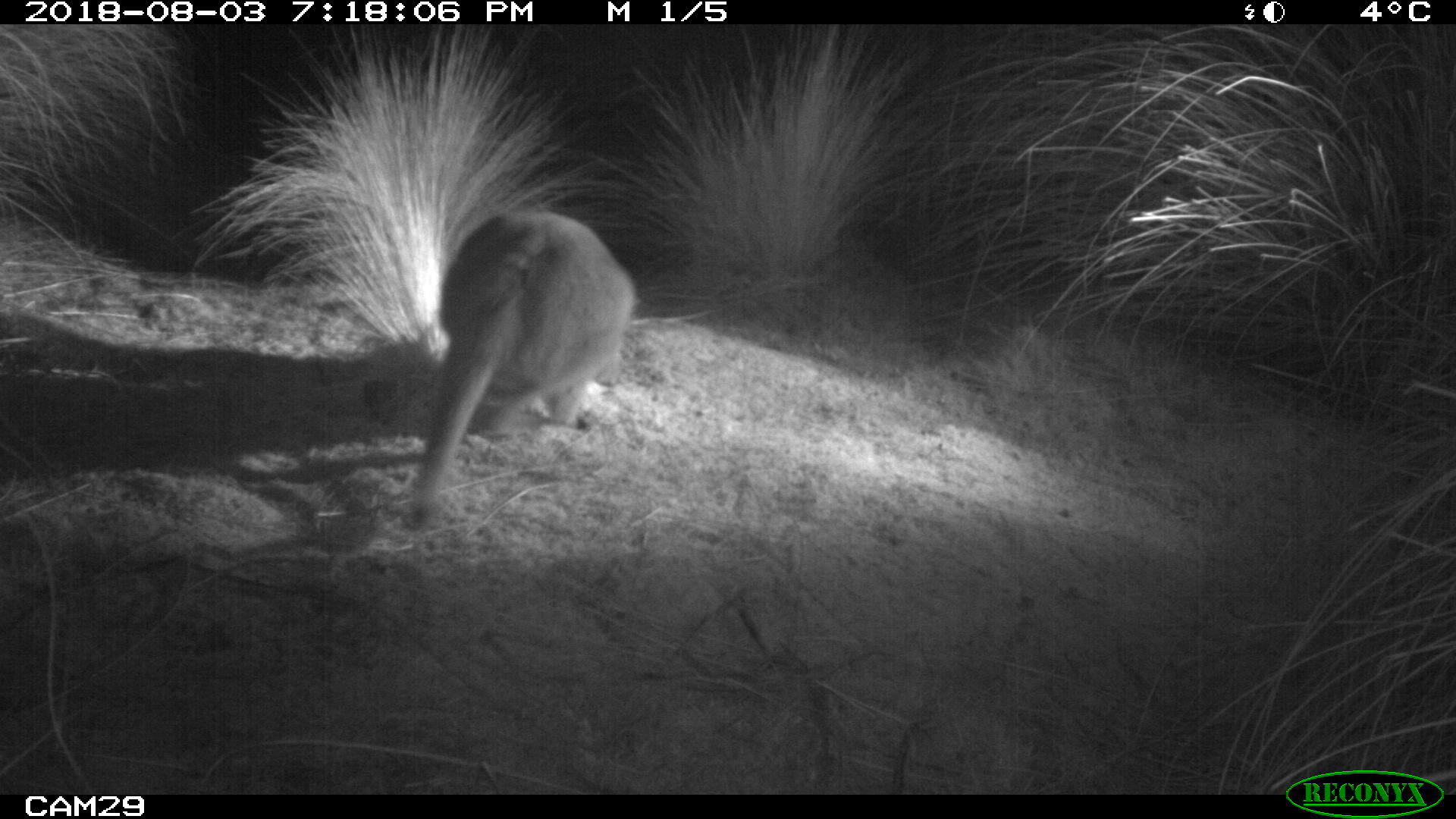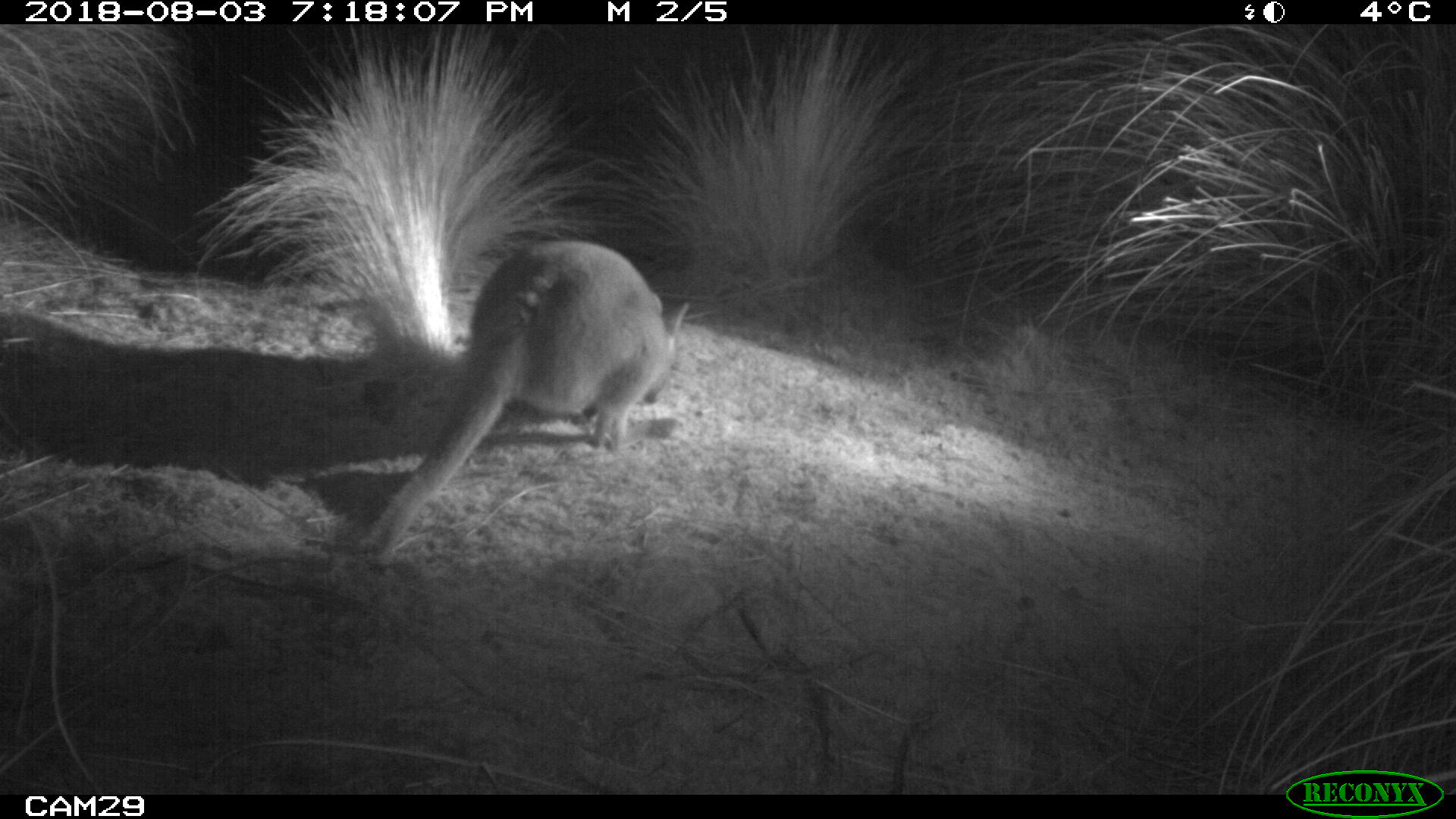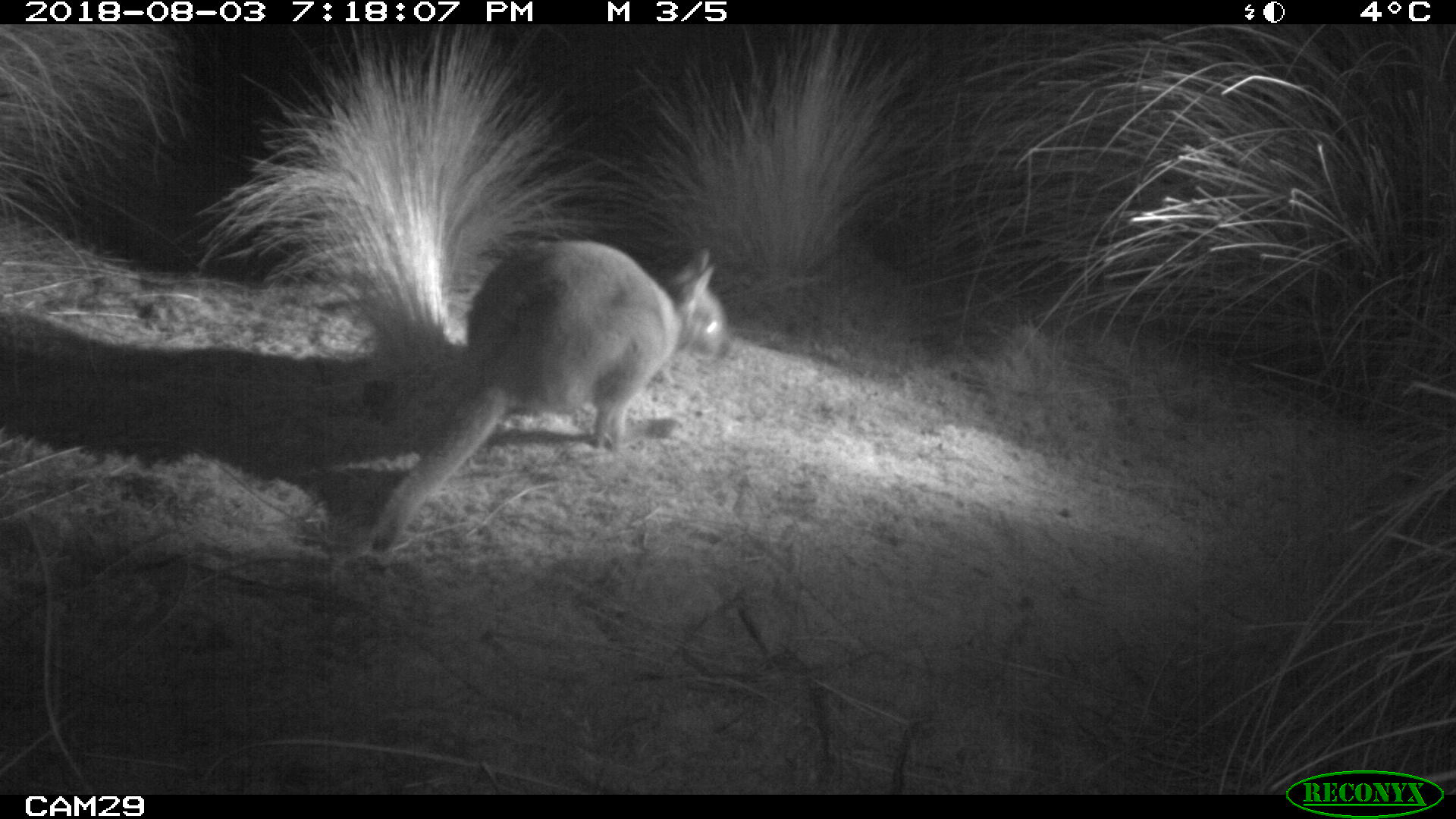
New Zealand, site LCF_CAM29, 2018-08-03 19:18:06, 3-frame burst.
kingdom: Animalia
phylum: Chordata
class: Mammalia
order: Diprotodontia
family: Macropodidae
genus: Notamacropus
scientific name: Notamacropus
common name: wallaby